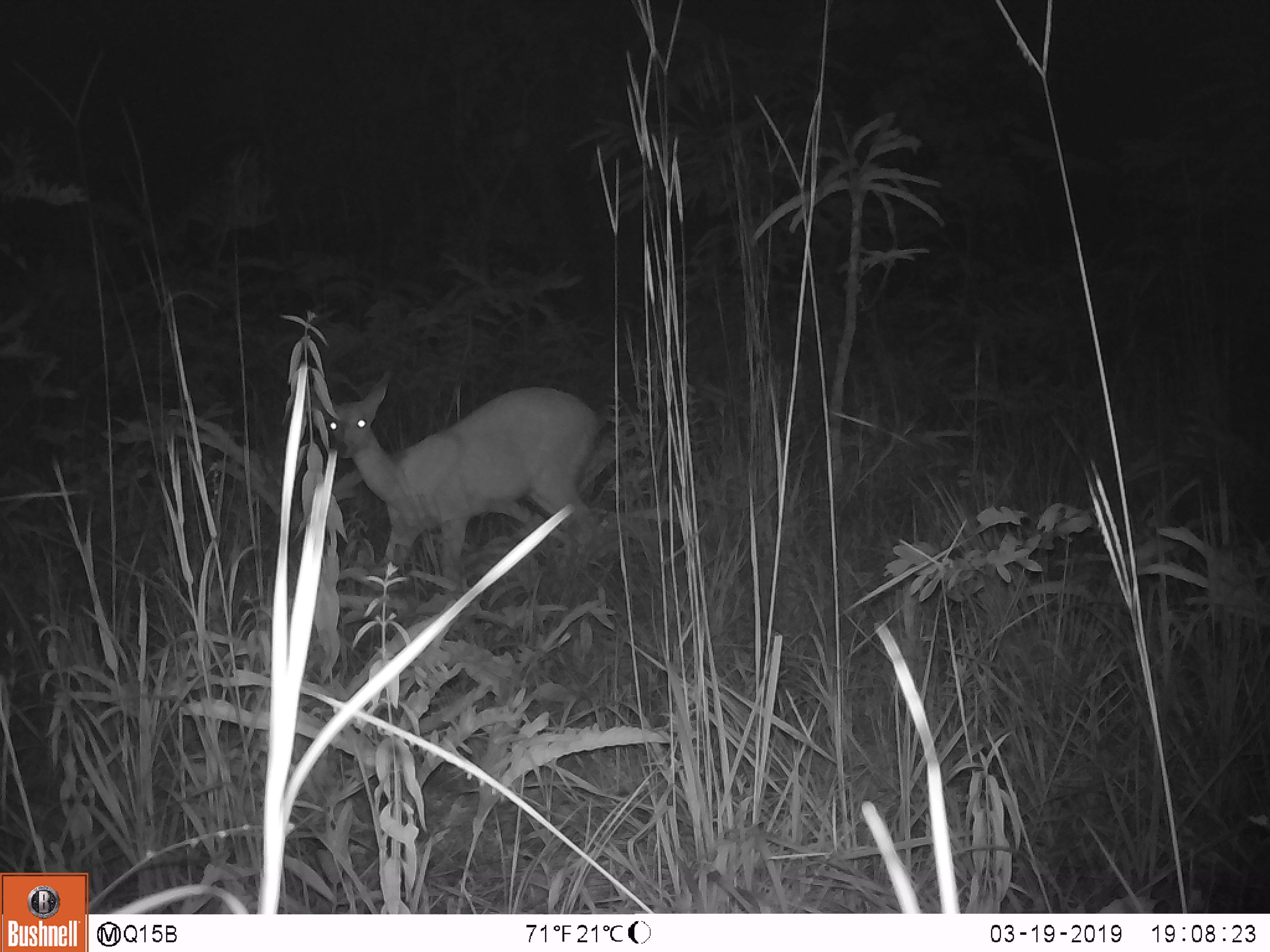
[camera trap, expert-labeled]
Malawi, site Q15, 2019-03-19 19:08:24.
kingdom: Animalia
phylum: Chordata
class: Mammalia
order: Artiodactyla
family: Bovidae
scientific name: Antilopinae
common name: small antelope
Small antelope (Antilopinae), count 1.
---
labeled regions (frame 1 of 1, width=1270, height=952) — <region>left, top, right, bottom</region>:
small antelope: <region>314, 359, 615, 636</region>